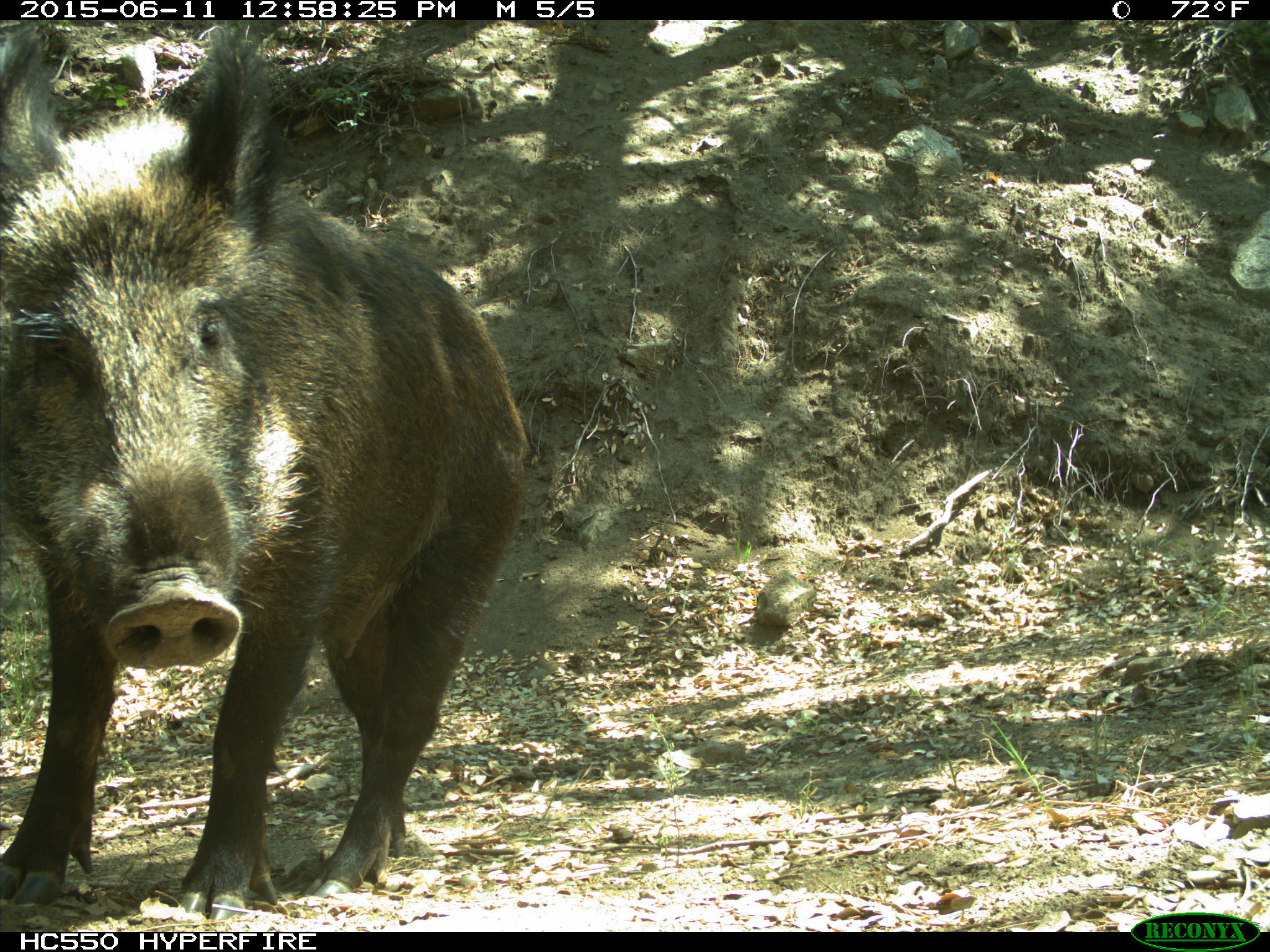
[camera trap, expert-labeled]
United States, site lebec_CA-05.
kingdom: Animalia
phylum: Chordata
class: Mammalia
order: Artiodactyla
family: Suidae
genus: Sus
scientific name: Sus scrofa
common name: wild boar